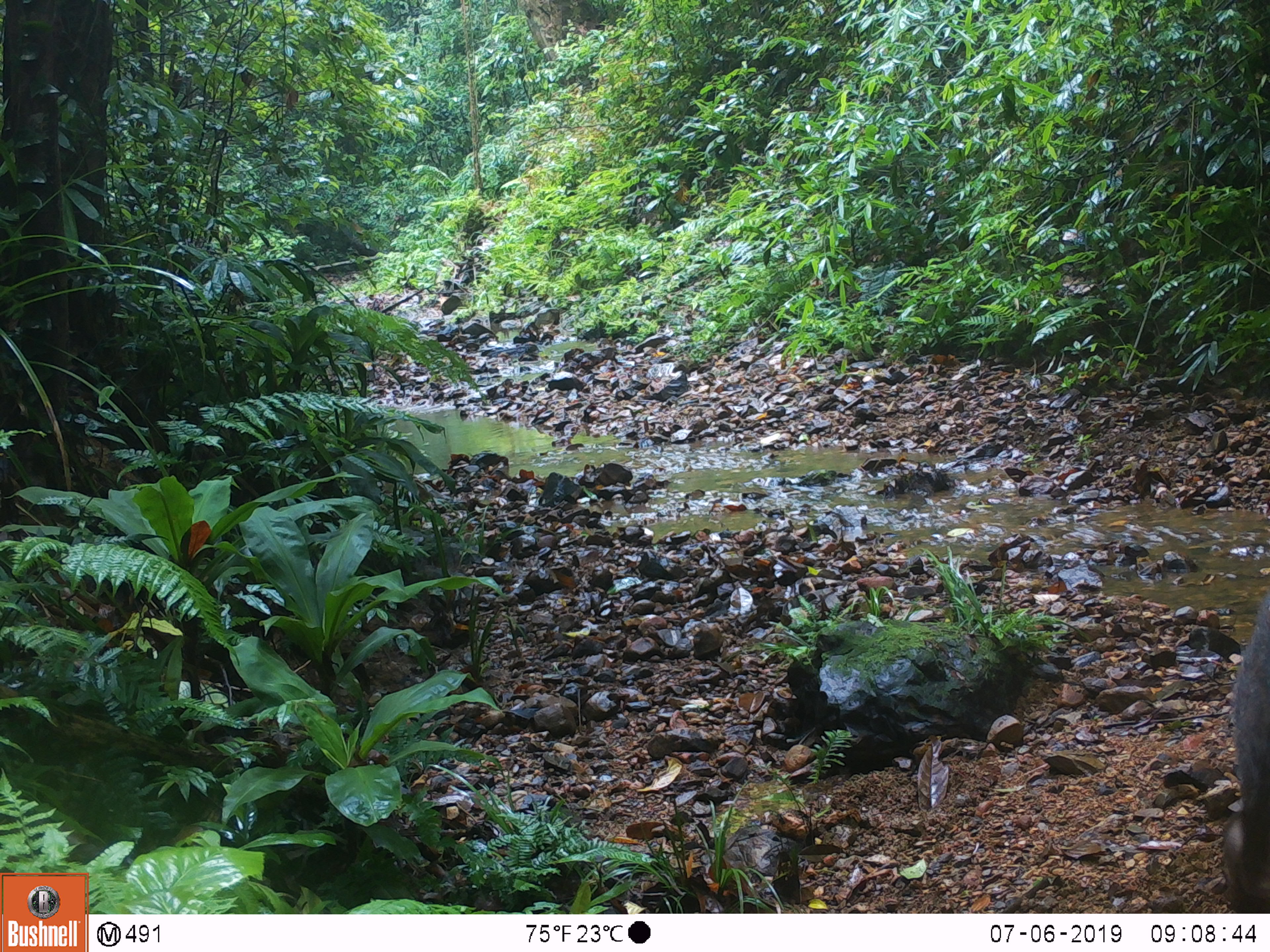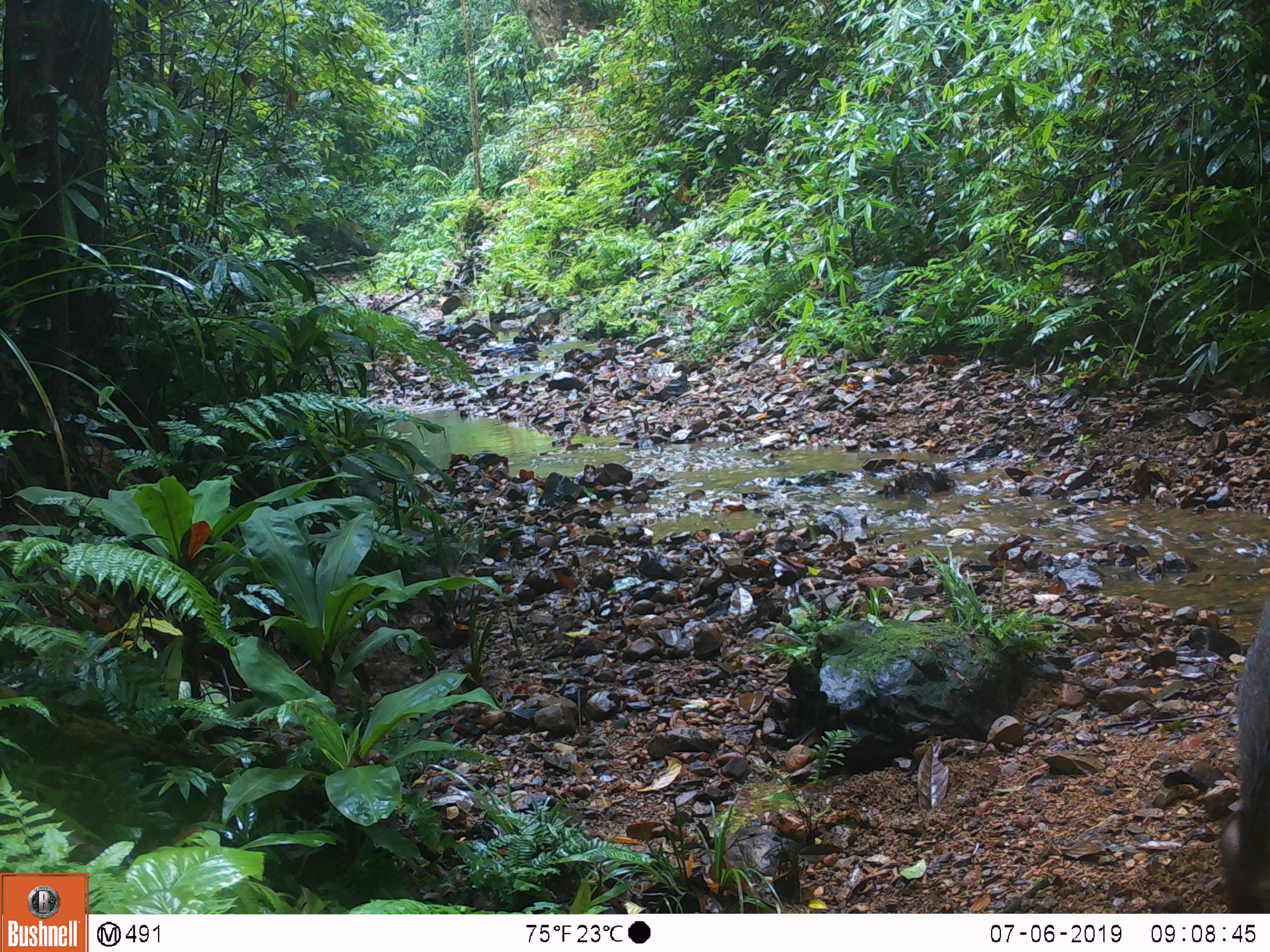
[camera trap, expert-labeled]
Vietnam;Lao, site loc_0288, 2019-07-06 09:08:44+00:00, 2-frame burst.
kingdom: Animalia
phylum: Chordata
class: Mammalia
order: Artiodactyla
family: Suidae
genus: Sus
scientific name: Sus scrofa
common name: eurasian wild pig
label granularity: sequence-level